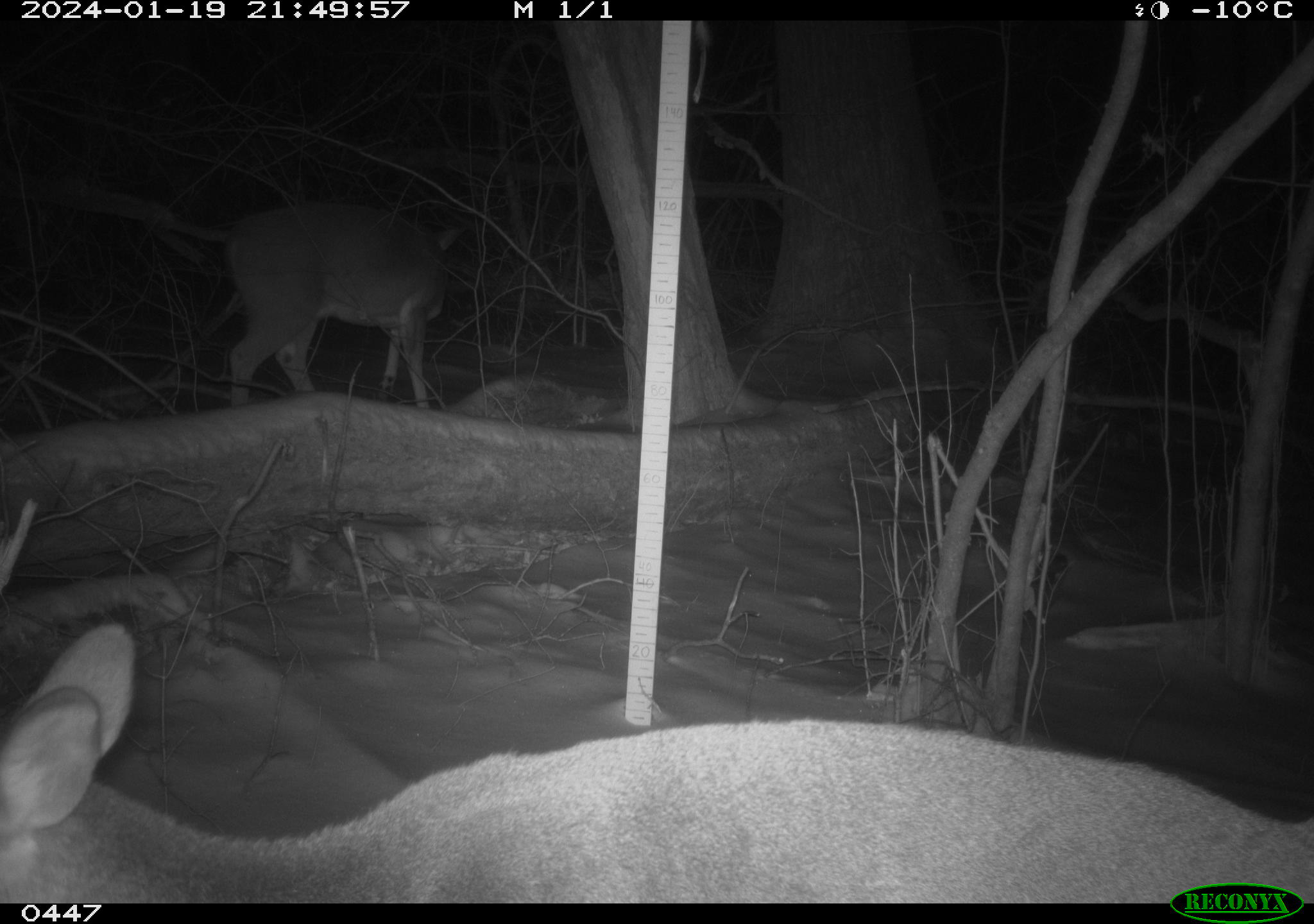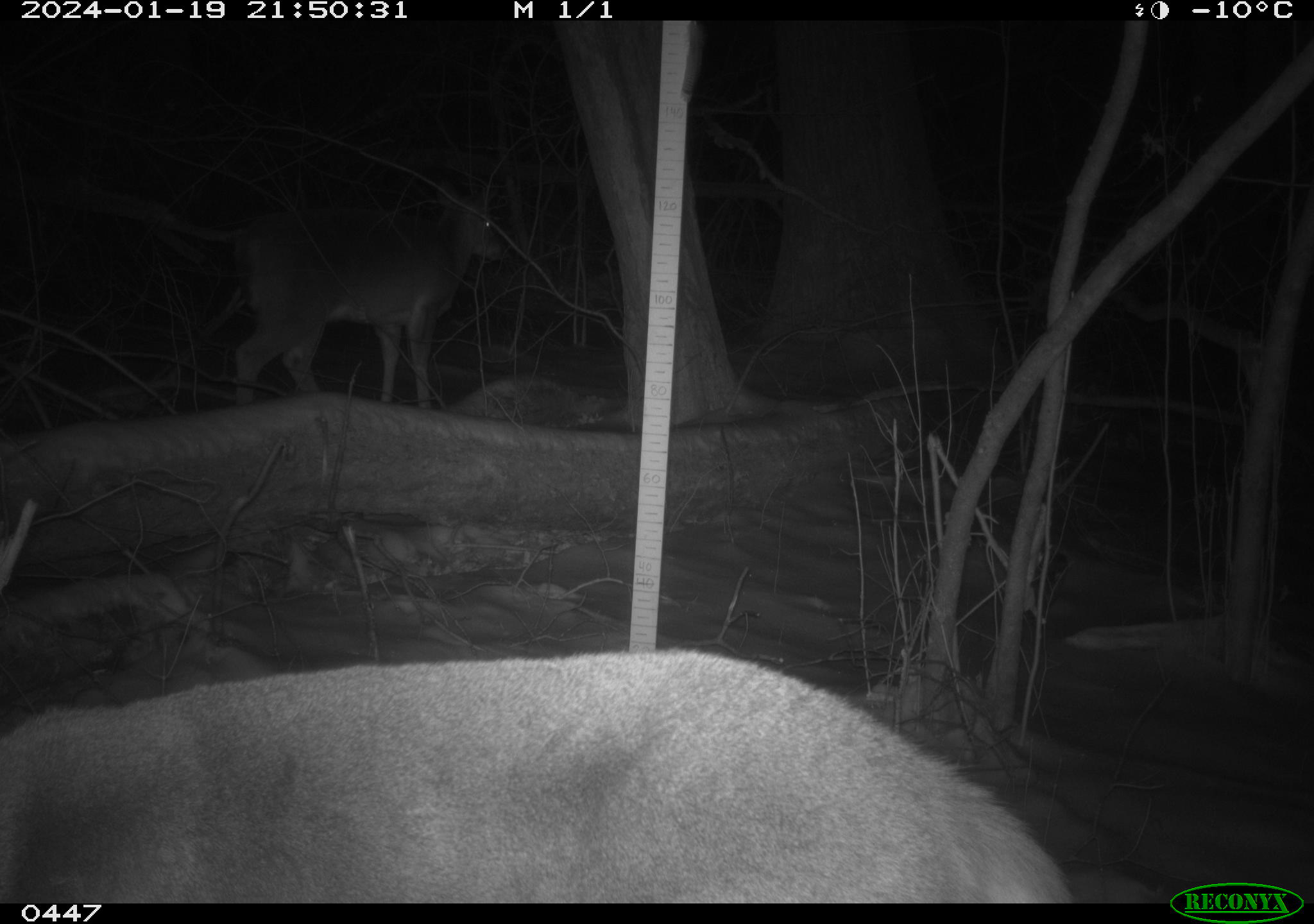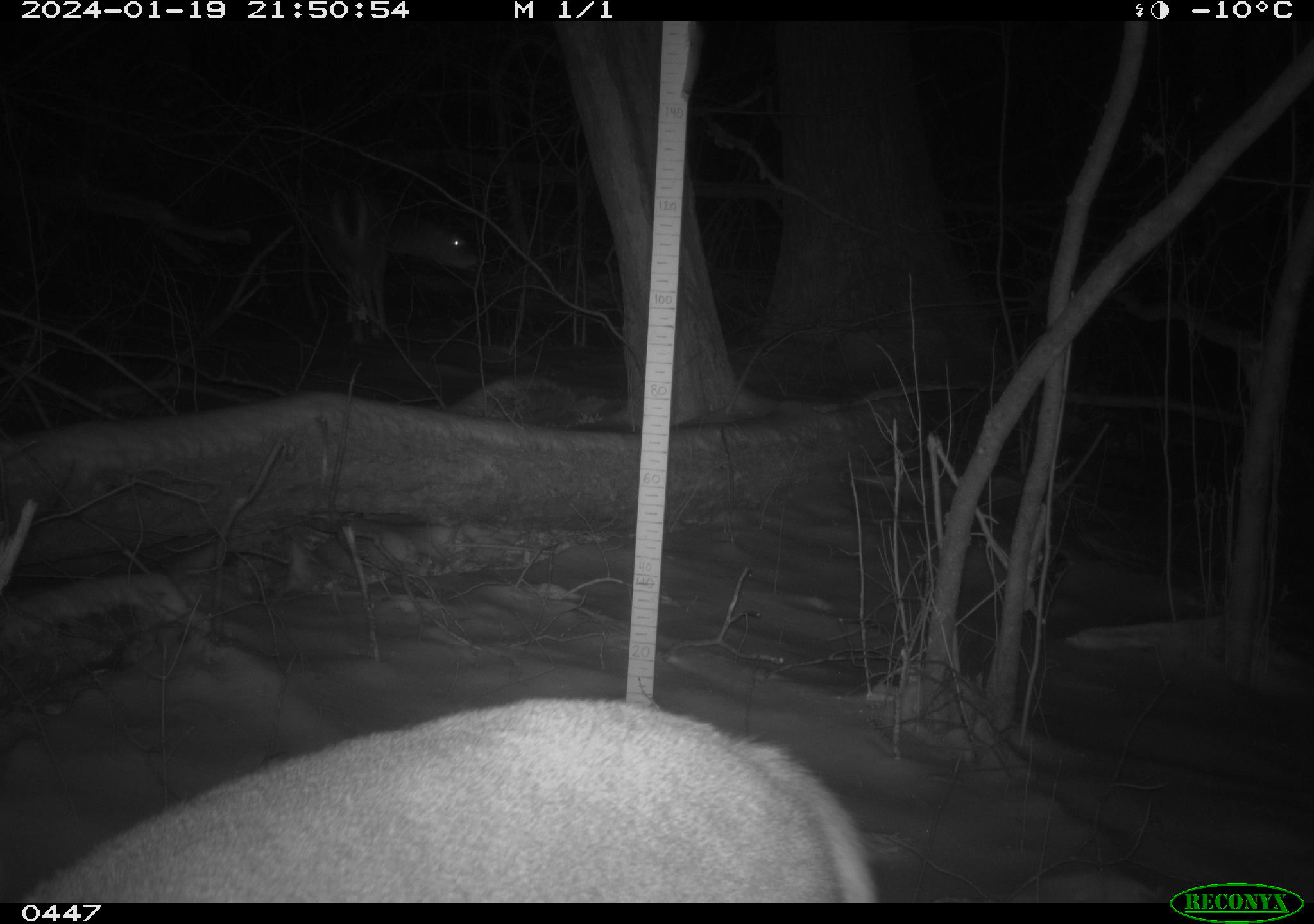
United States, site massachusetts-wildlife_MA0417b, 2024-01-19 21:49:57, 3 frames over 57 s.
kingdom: Animalia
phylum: Chordata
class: Mammalia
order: Artiodactyla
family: Cervidae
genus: Odocoileus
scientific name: Odocoileus virginianus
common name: white-tailed deer